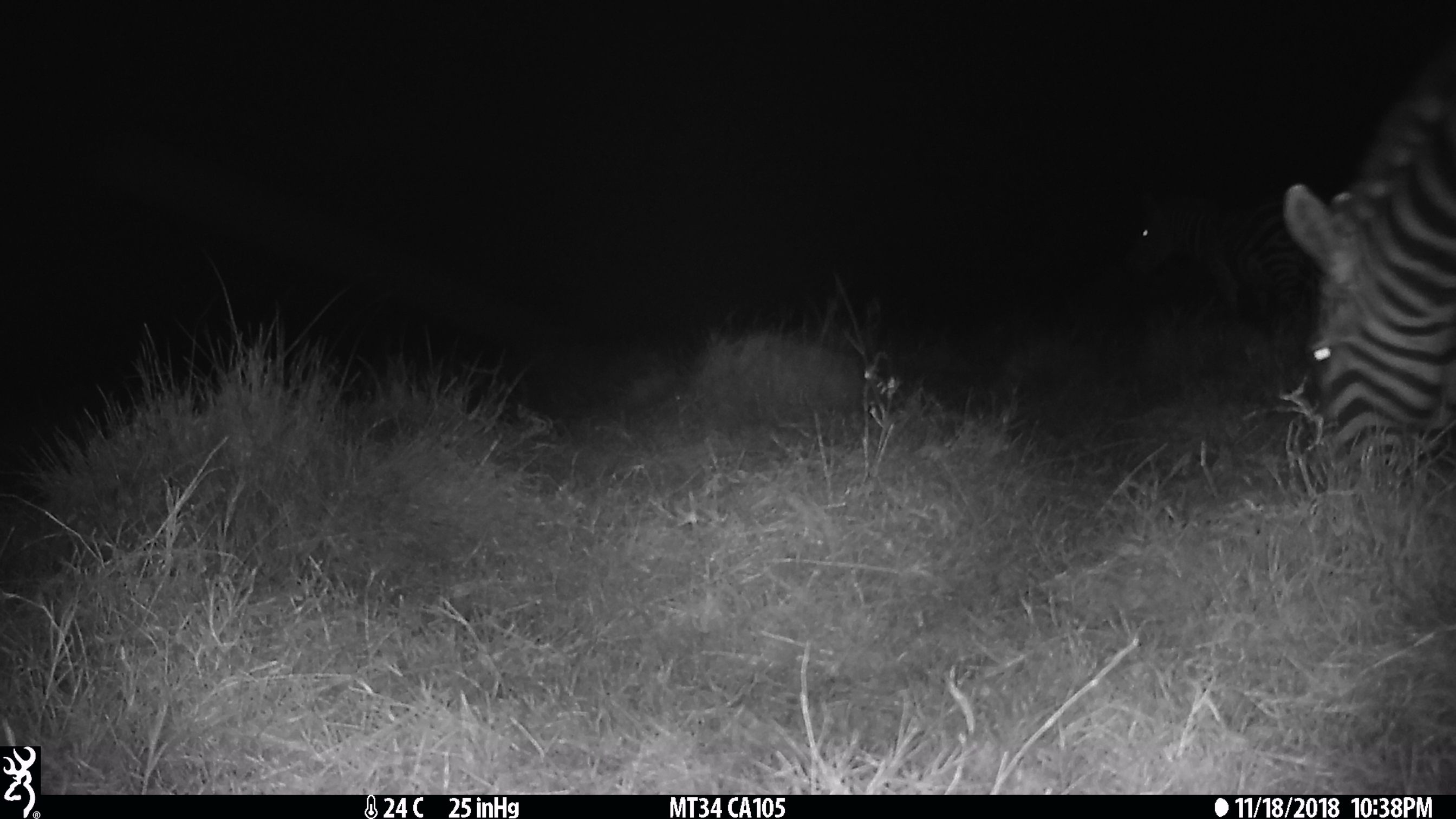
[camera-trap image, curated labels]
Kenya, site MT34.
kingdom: Animalia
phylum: Chordata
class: Mammalia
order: Perissodactyla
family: Equidae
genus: Equus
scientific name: Equus quagga burchellii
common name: burchell's zebra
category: zebra